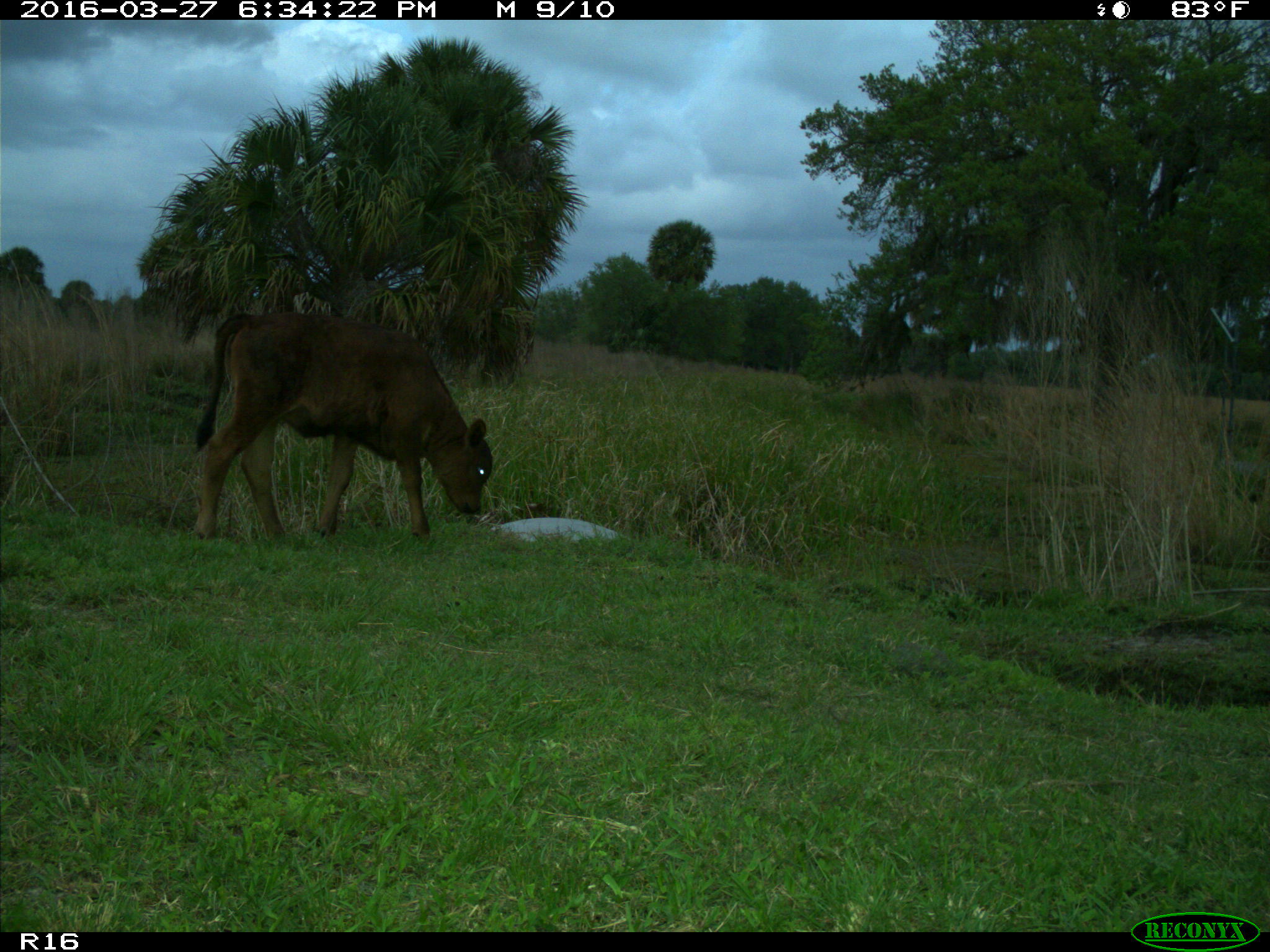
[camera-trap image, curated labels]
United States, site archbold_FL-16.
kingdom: Animalia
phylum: Chordata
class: Mammalia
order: Artiodactyla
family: Bovidae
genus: Bos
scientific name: Bos taurus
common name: domestic cow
Bos taurus (domestic cow).